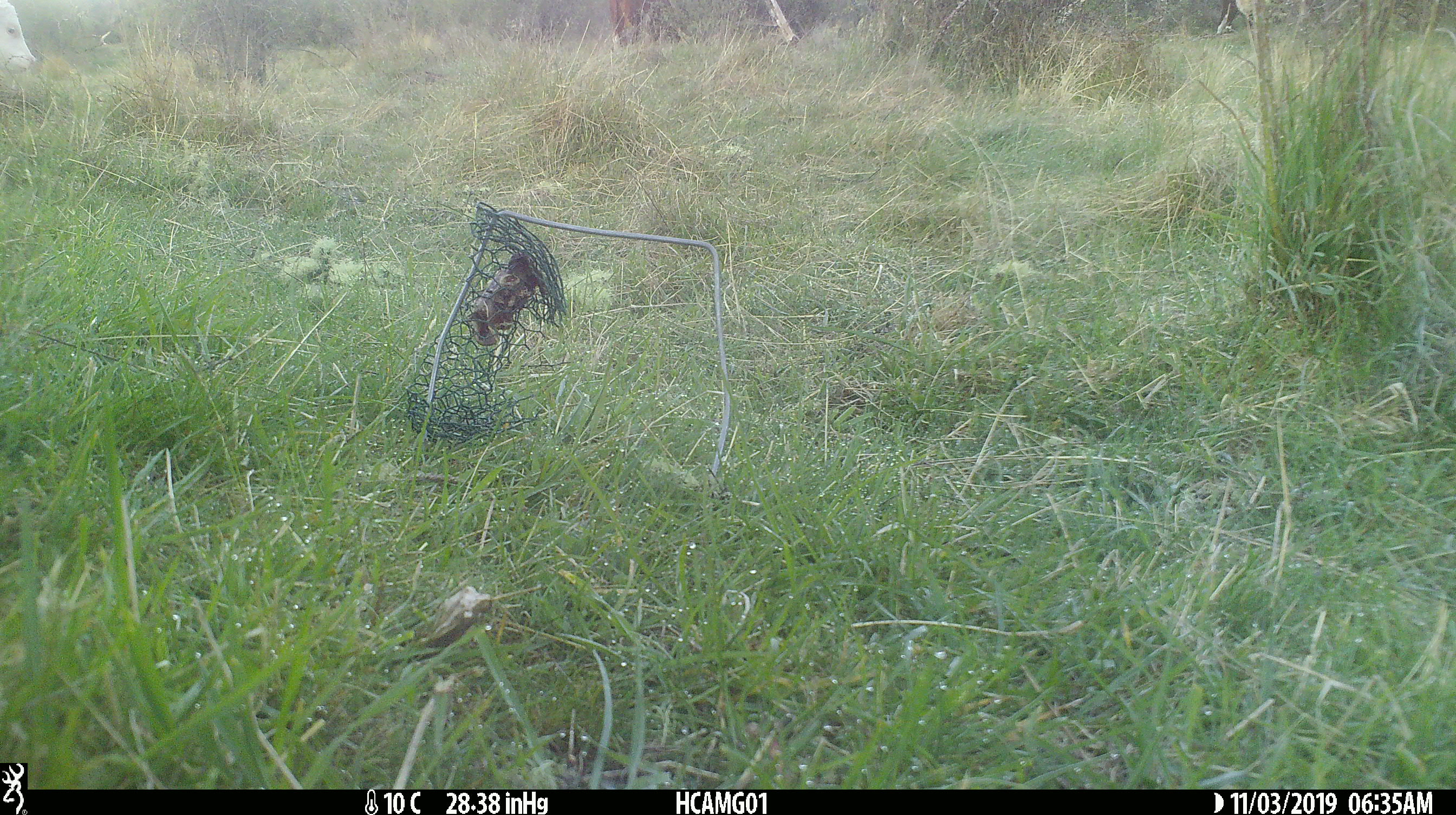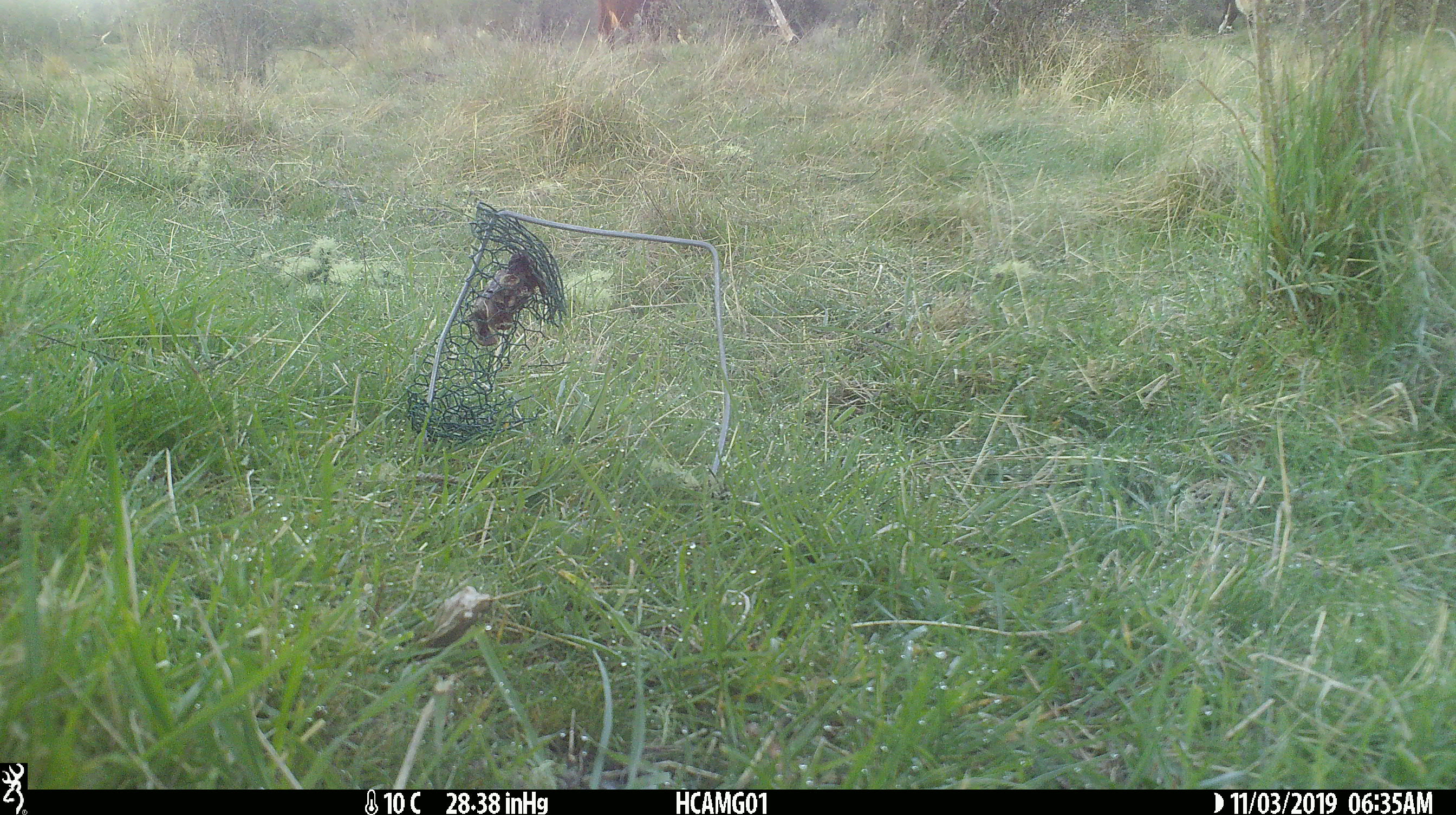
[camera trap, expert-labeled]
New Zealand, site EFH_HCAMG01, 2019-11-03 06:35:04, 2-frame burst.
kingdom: Animalia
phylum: Chordata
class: Mammalia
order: Artiodactyla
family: Bovidae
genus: Bos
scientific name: Bos taurus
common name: domestic cow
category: cow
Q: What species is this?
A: Cow (domestic cow) (Bos taurus).